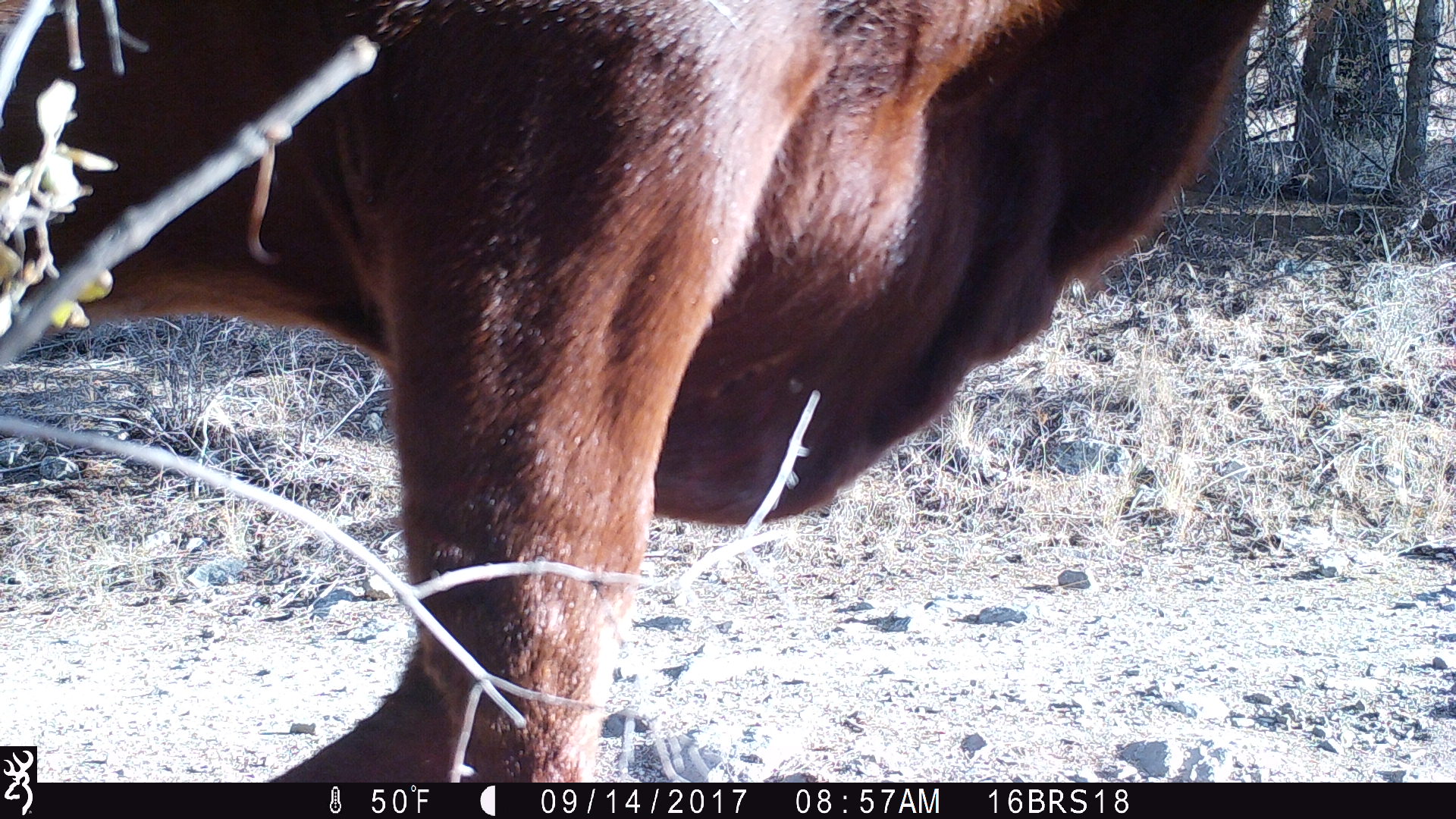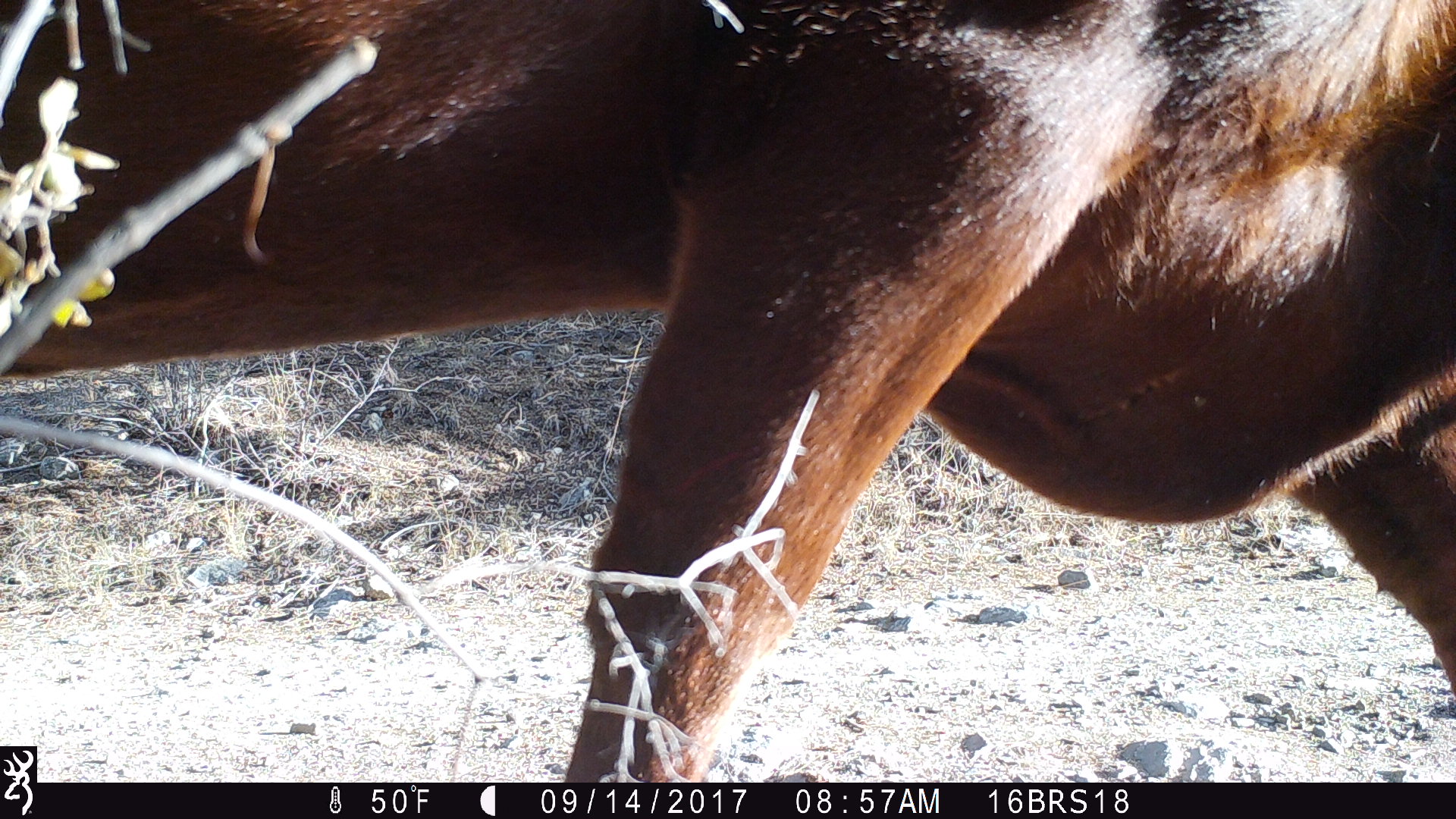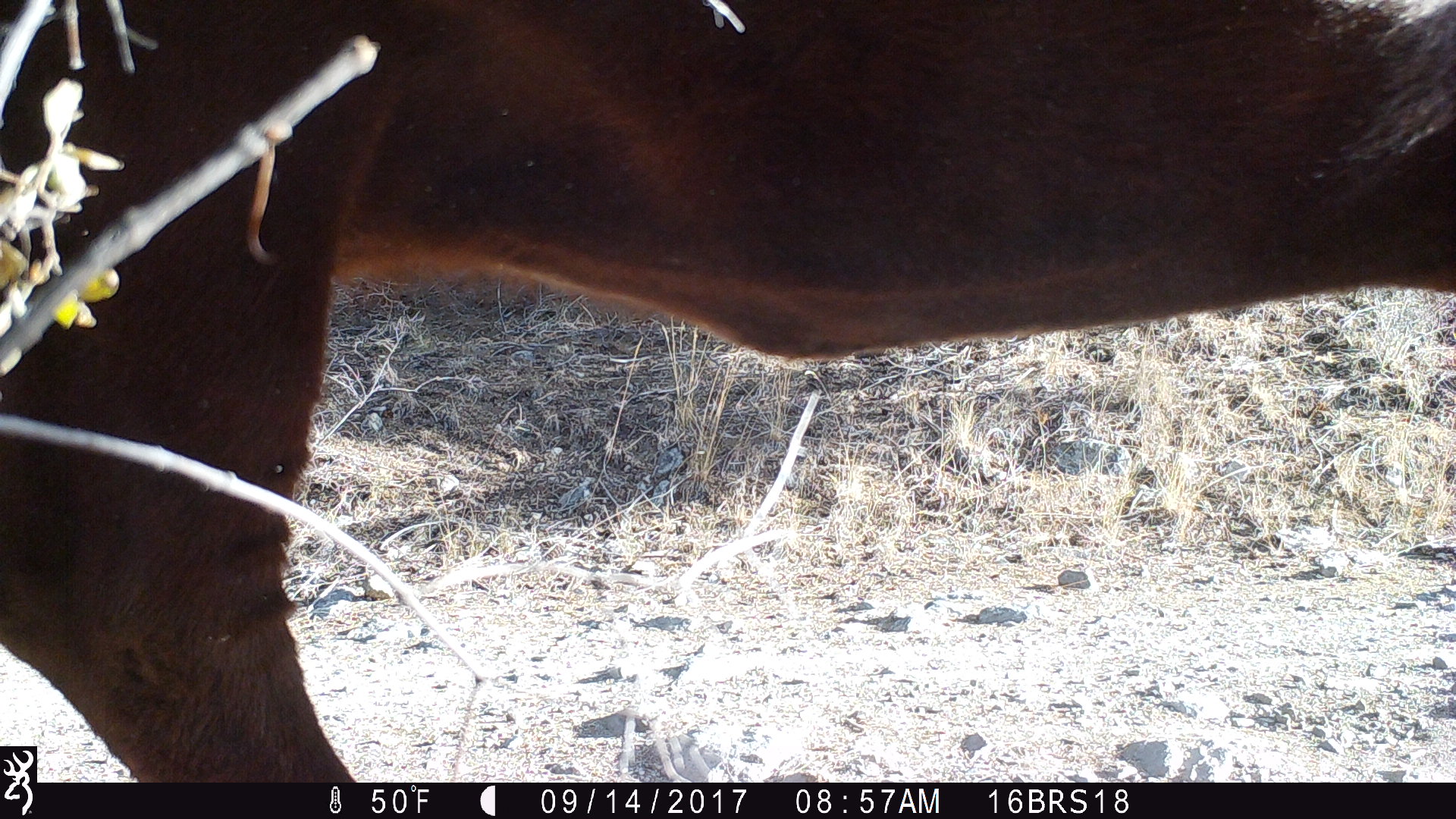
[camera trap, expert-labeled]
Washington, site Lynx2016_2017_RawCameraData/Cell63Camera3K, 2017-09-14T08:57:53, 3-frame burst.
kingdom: Animalia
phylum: Chordata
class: Mammalia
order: Artiodactyla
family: Bovidae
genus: Bos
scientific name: Bos taurus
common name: domestic cattle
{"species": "domestic cattle (Bos taurus)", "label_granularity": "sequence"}